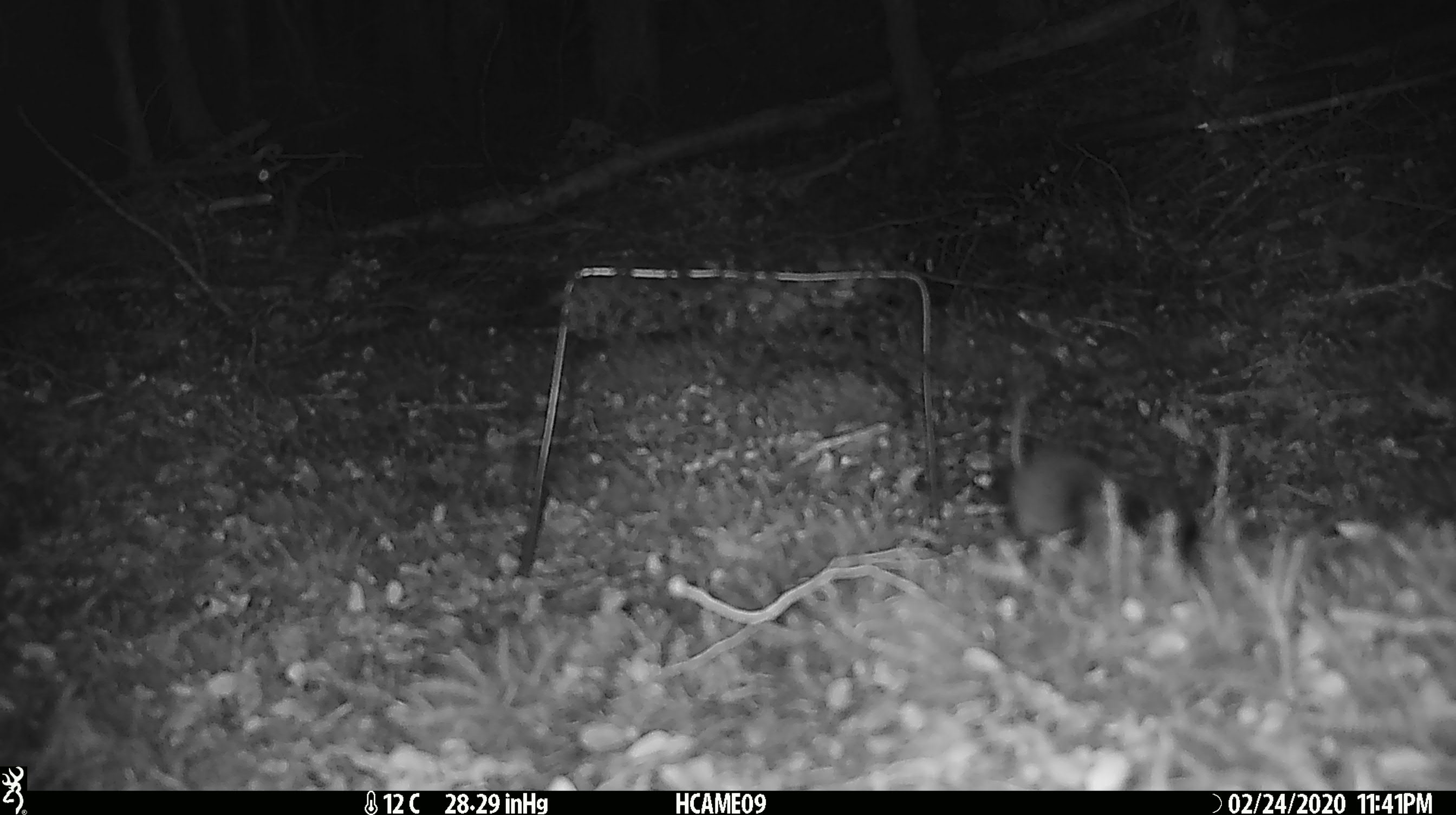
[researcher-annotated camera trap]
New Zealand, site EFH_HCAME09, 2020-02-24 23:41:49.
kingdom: Animalia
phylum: Chordata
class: Mammalia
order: Rodentia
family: Muridae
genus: Mus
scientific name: Mus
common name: mouse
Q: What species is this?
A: Mouse (Mus).